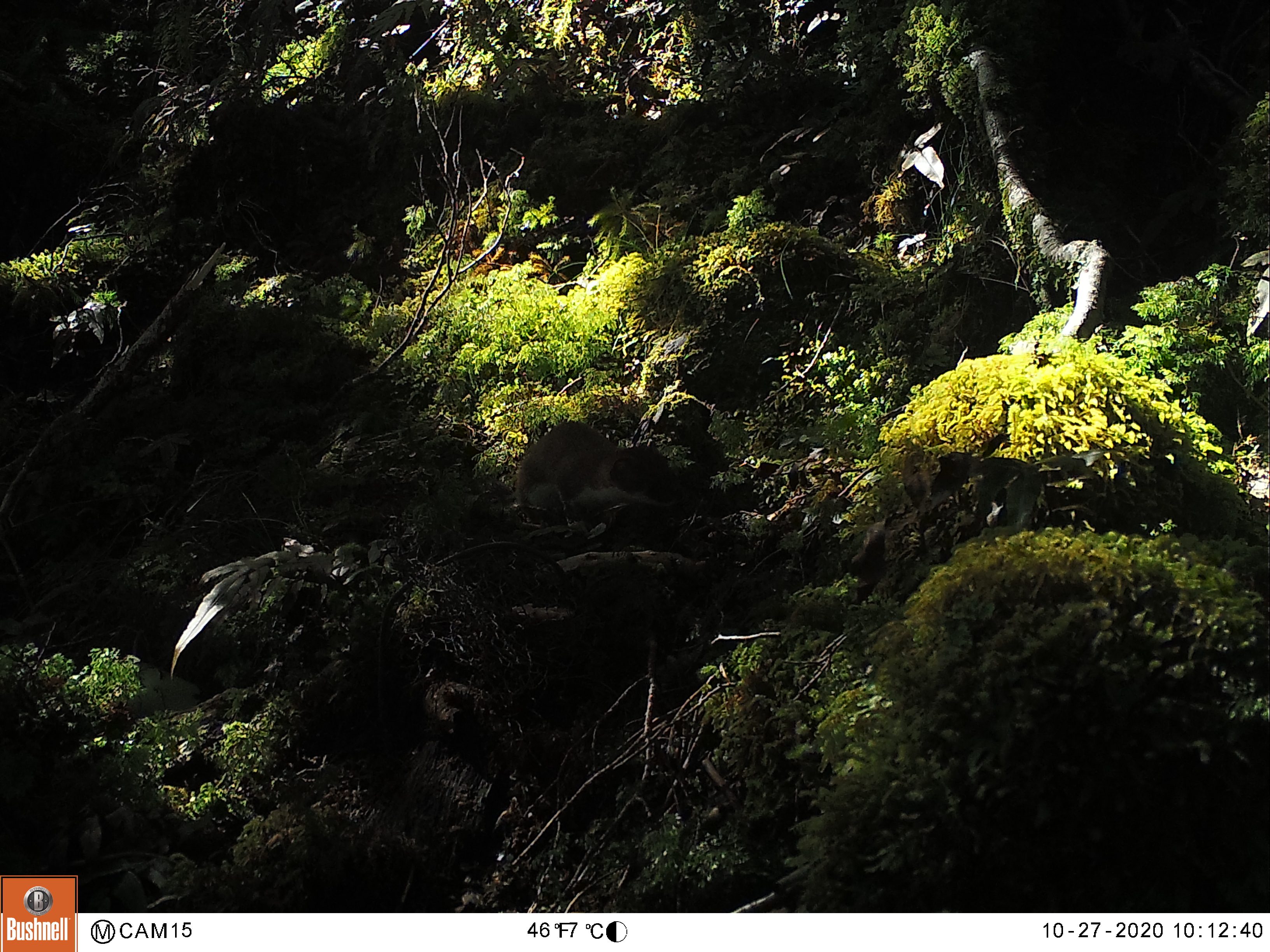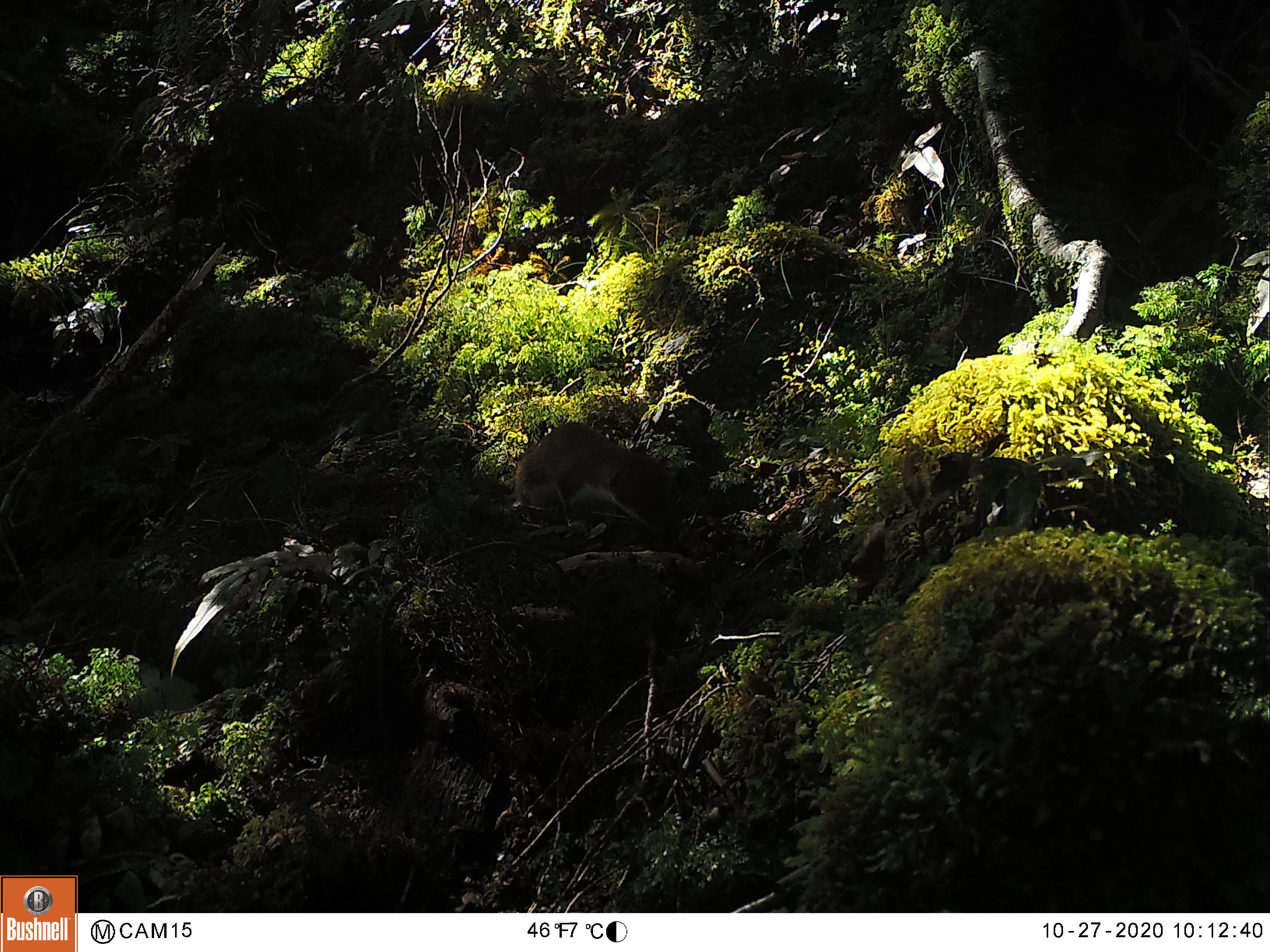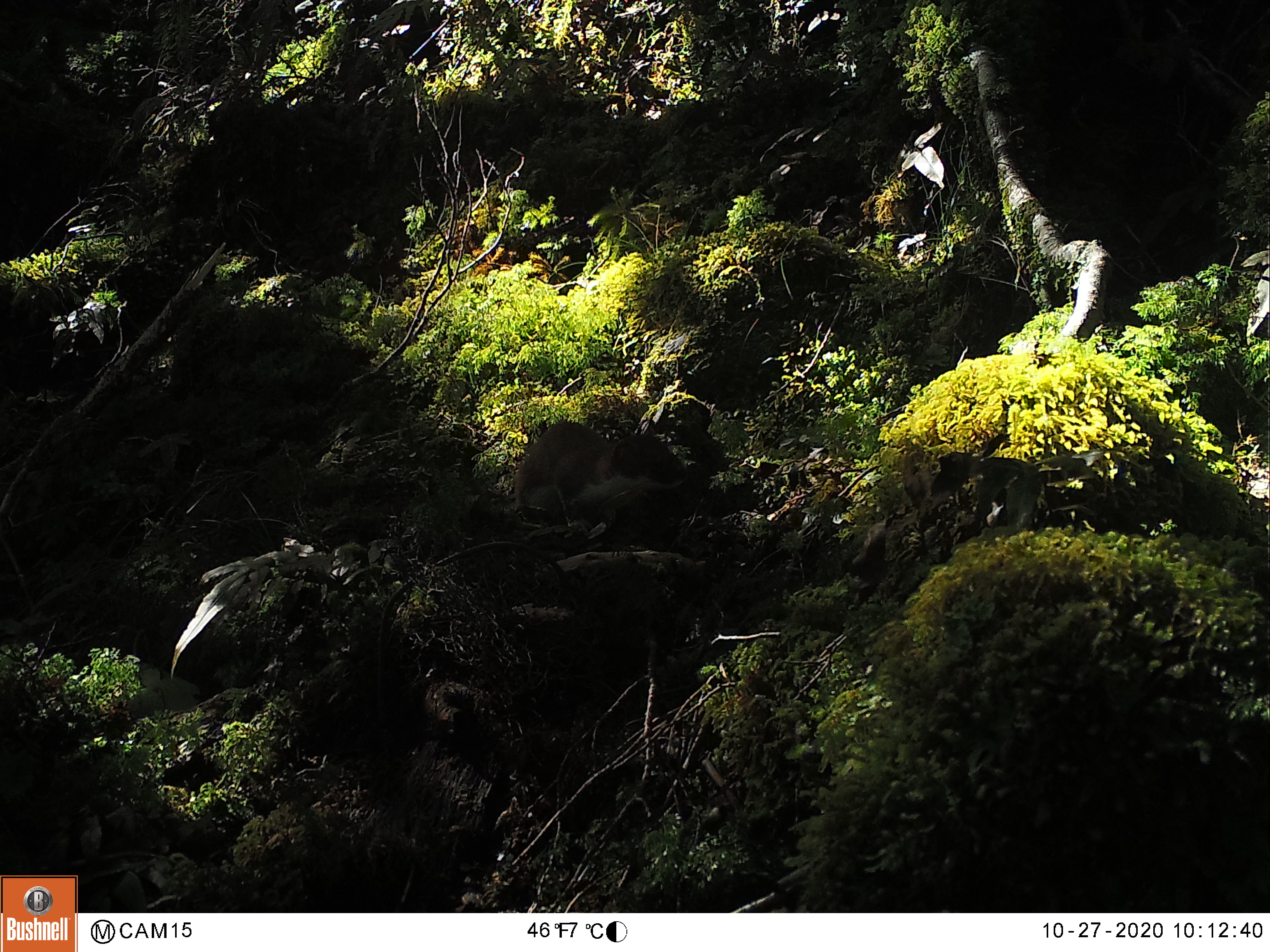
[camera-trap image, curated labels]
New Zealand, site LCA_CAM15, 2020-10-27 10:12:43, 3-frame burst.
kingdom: Animalia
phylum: Chordata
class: Mammalia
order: Carnivora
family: Mustelidae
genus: Mustela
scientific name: Mustela erminea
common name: stoat